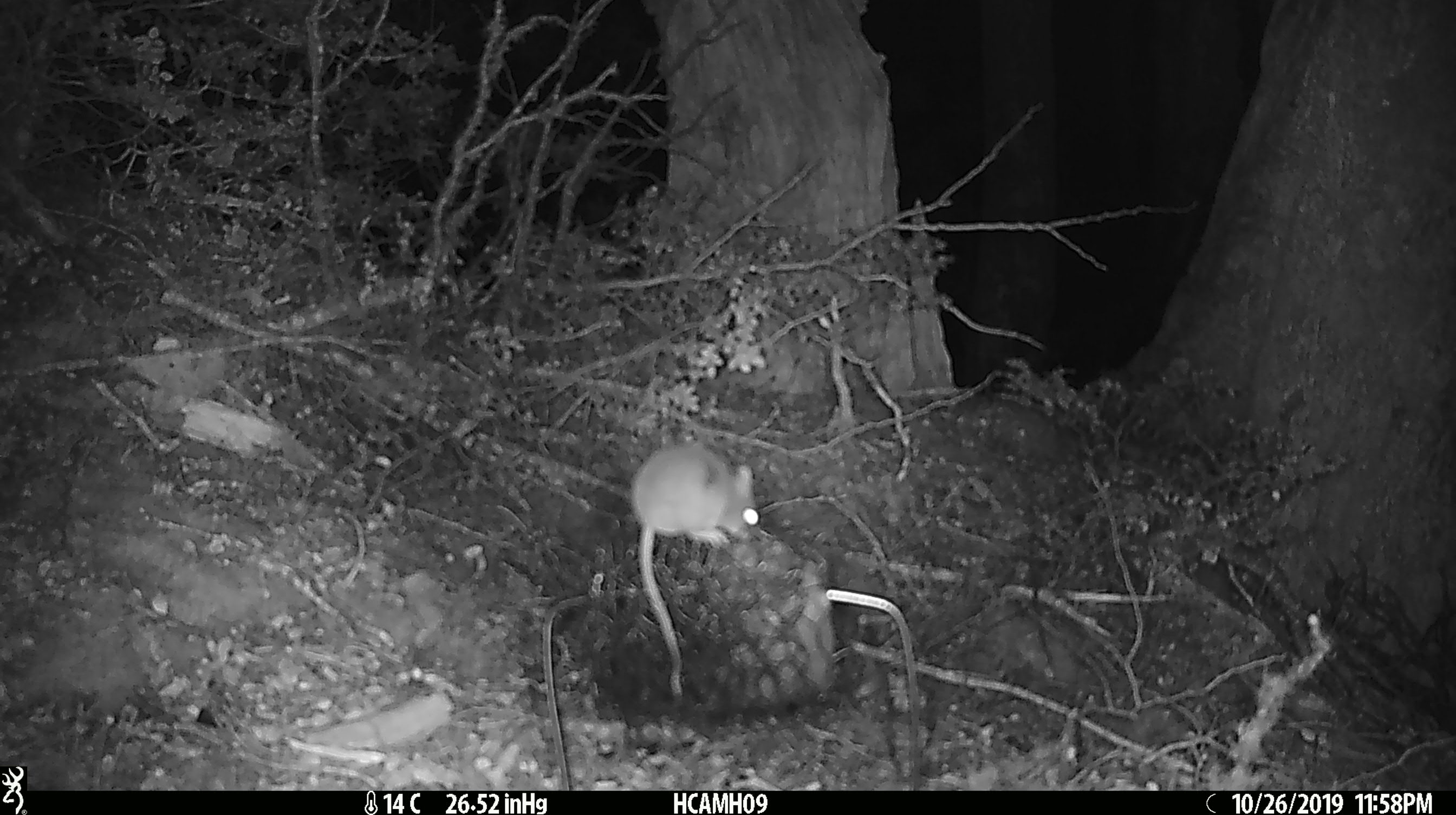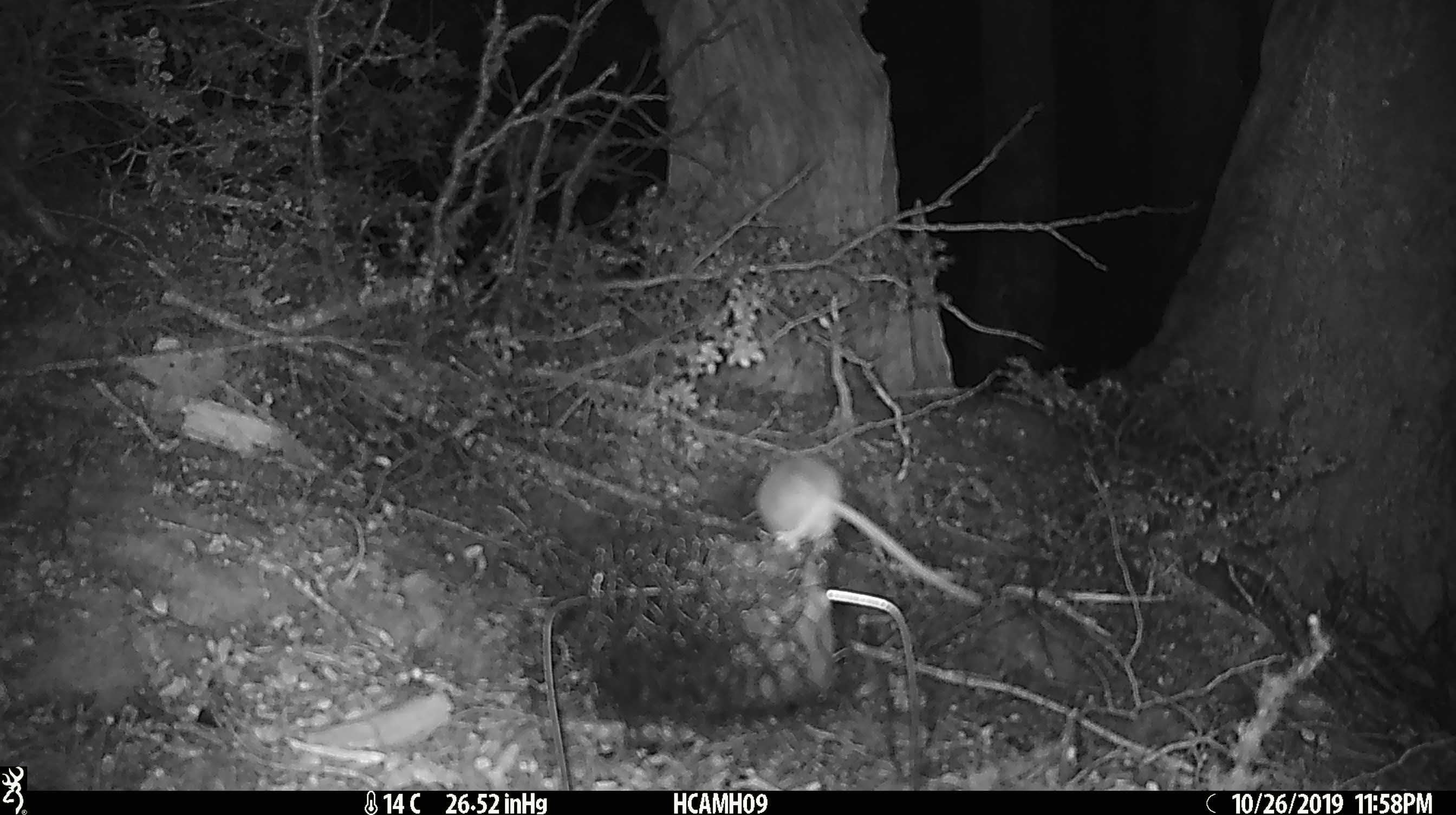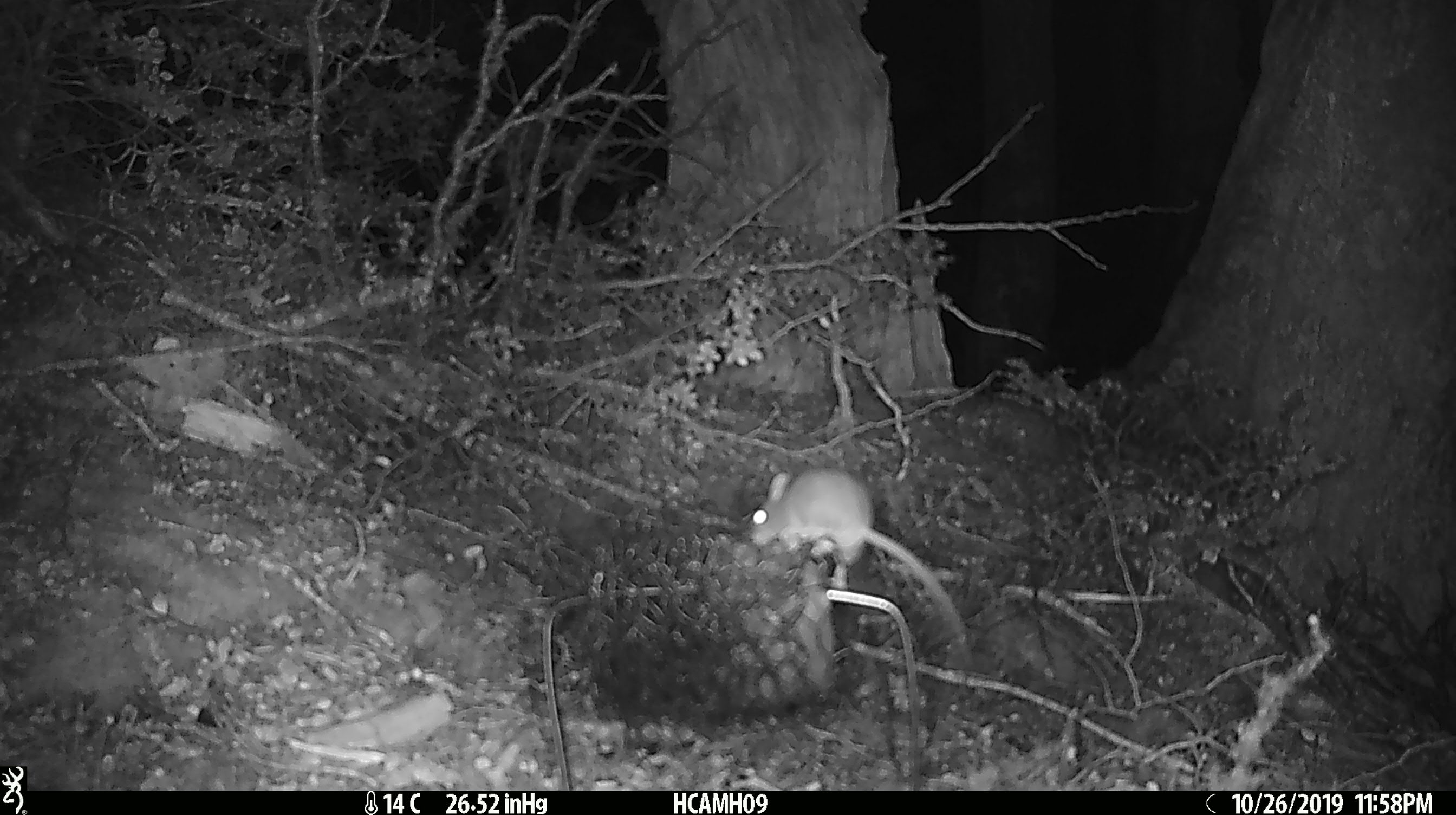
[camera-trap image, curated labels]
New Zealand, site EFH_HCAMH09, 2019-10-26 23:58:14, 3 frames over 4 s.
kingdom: Animalia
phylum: Chordata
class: Mammalia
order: Rodentia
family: Muridae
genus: Mus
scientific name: Mus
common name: mouse